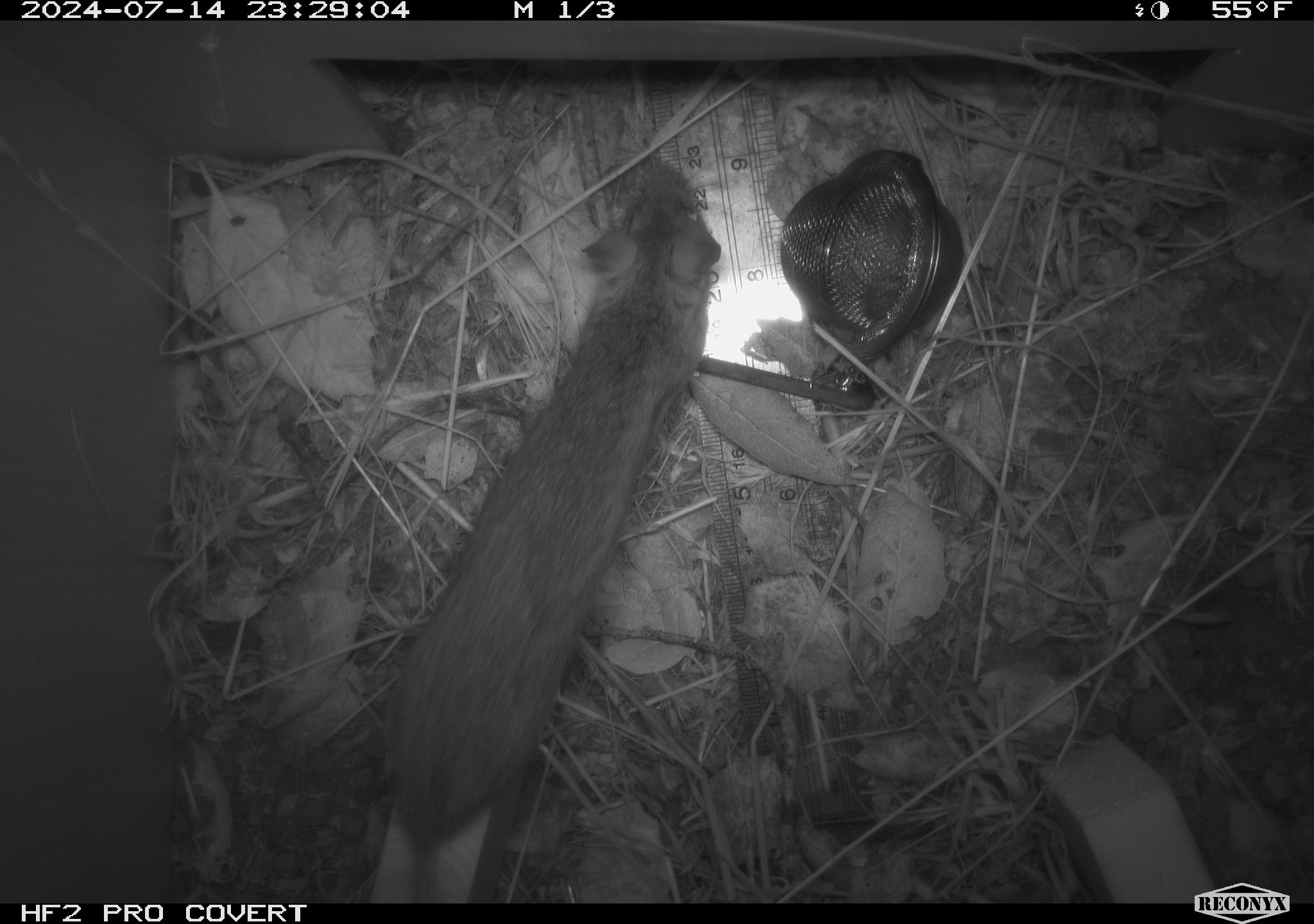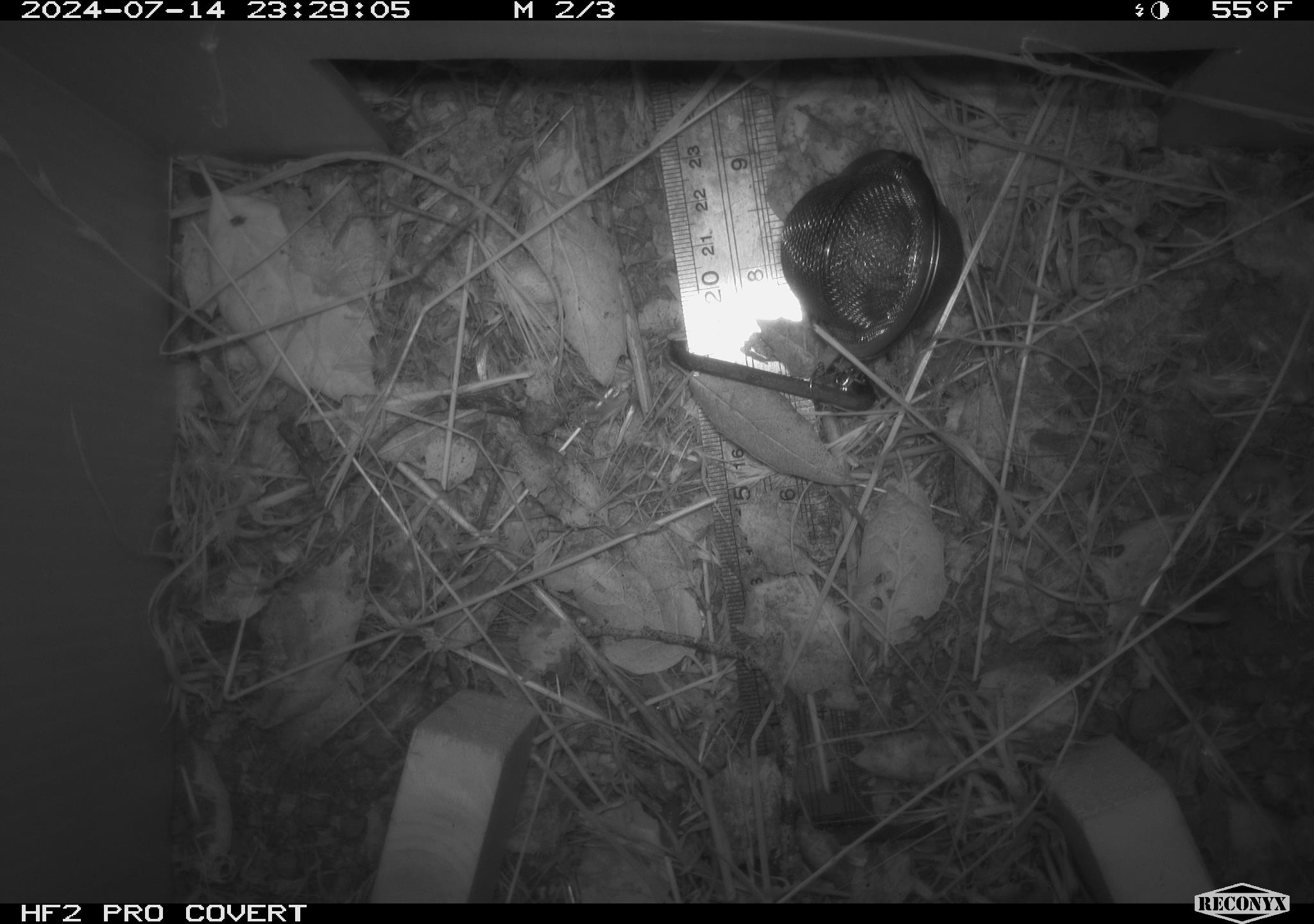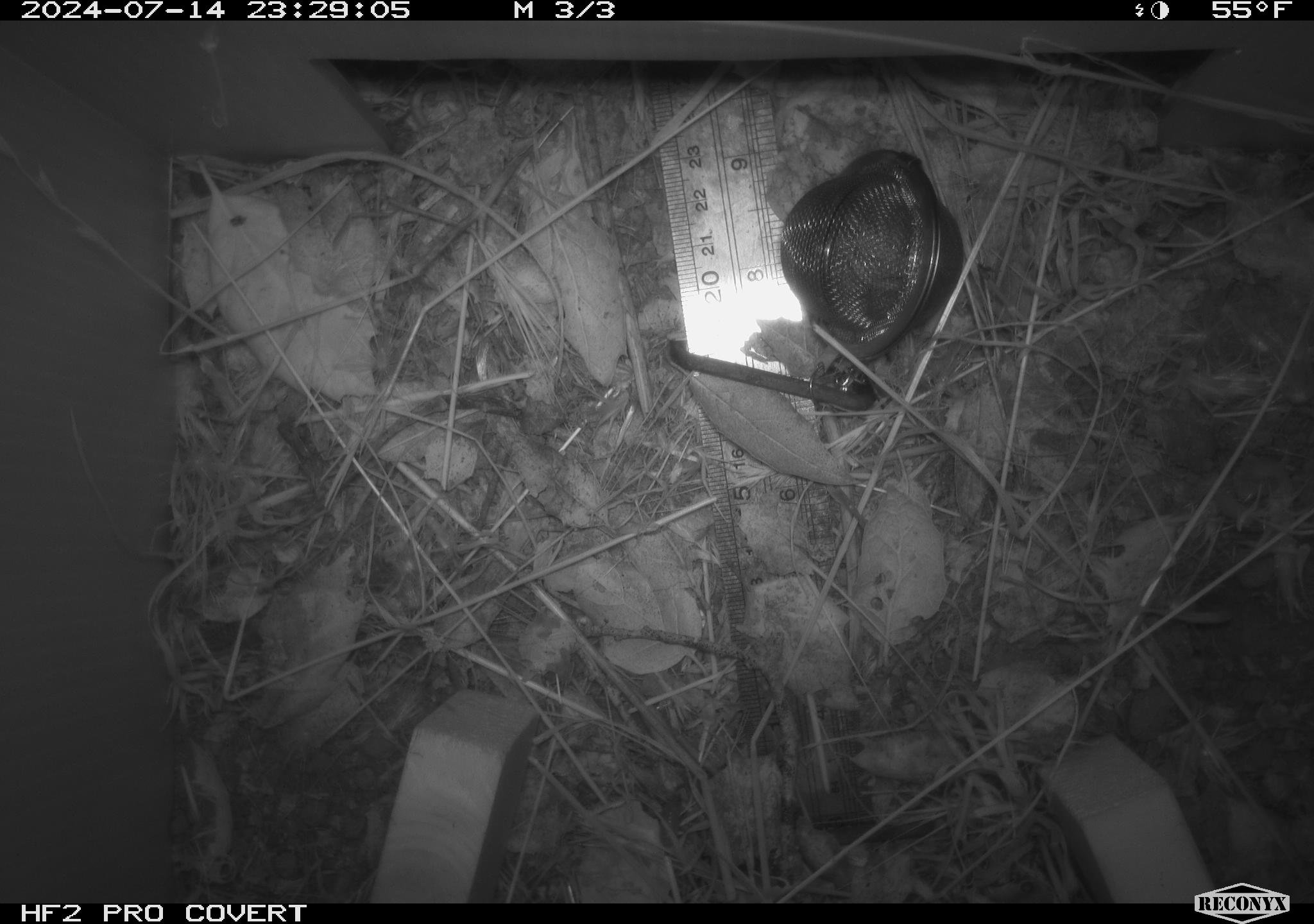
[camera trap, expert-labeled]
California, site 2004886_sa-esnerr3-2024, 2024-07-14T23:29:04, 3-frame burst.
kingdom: Animalia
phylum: Chordata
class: Mammalia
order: Rodentia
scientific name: Rodentia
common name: rodent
Rodent (Rodentia).